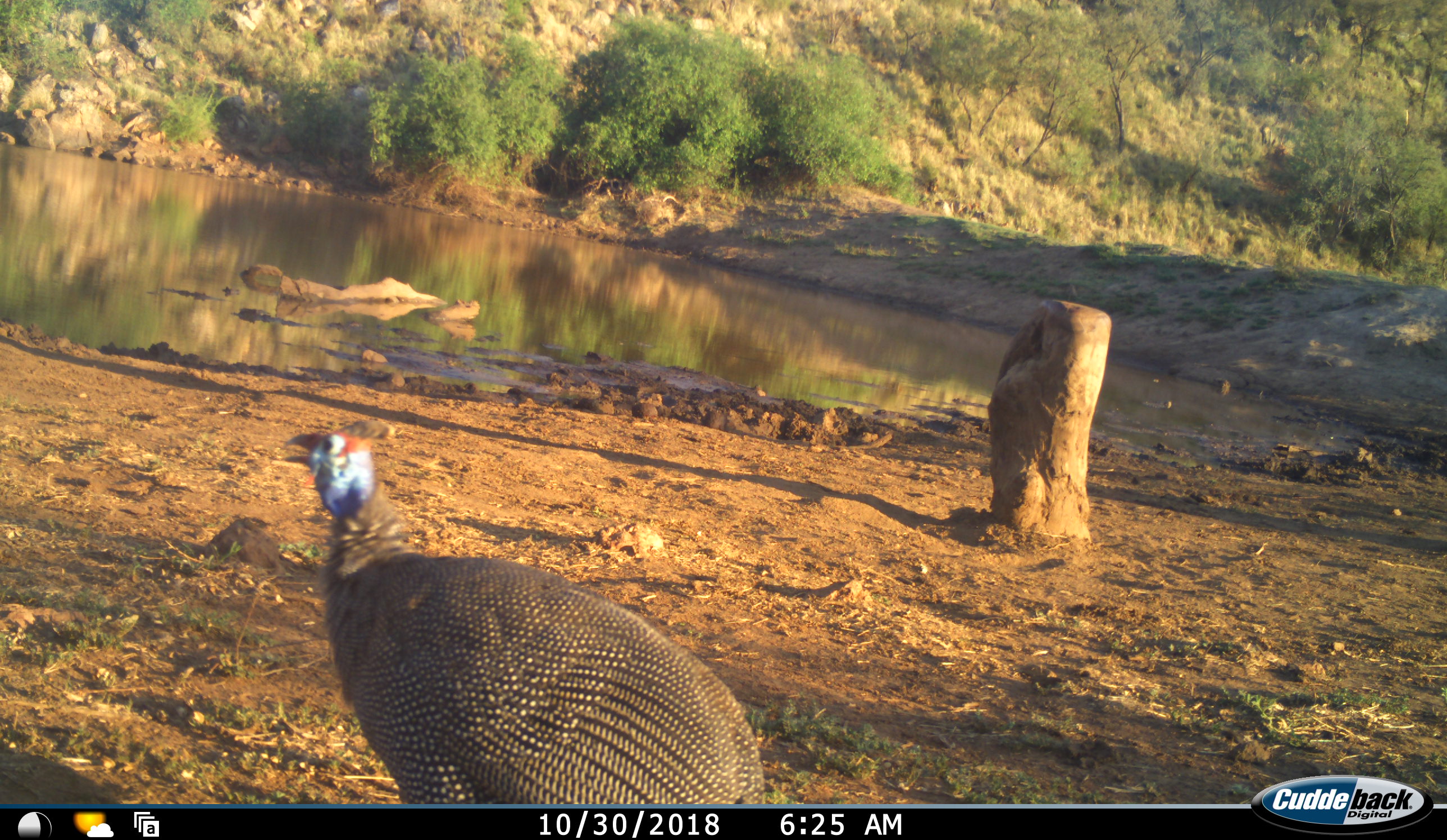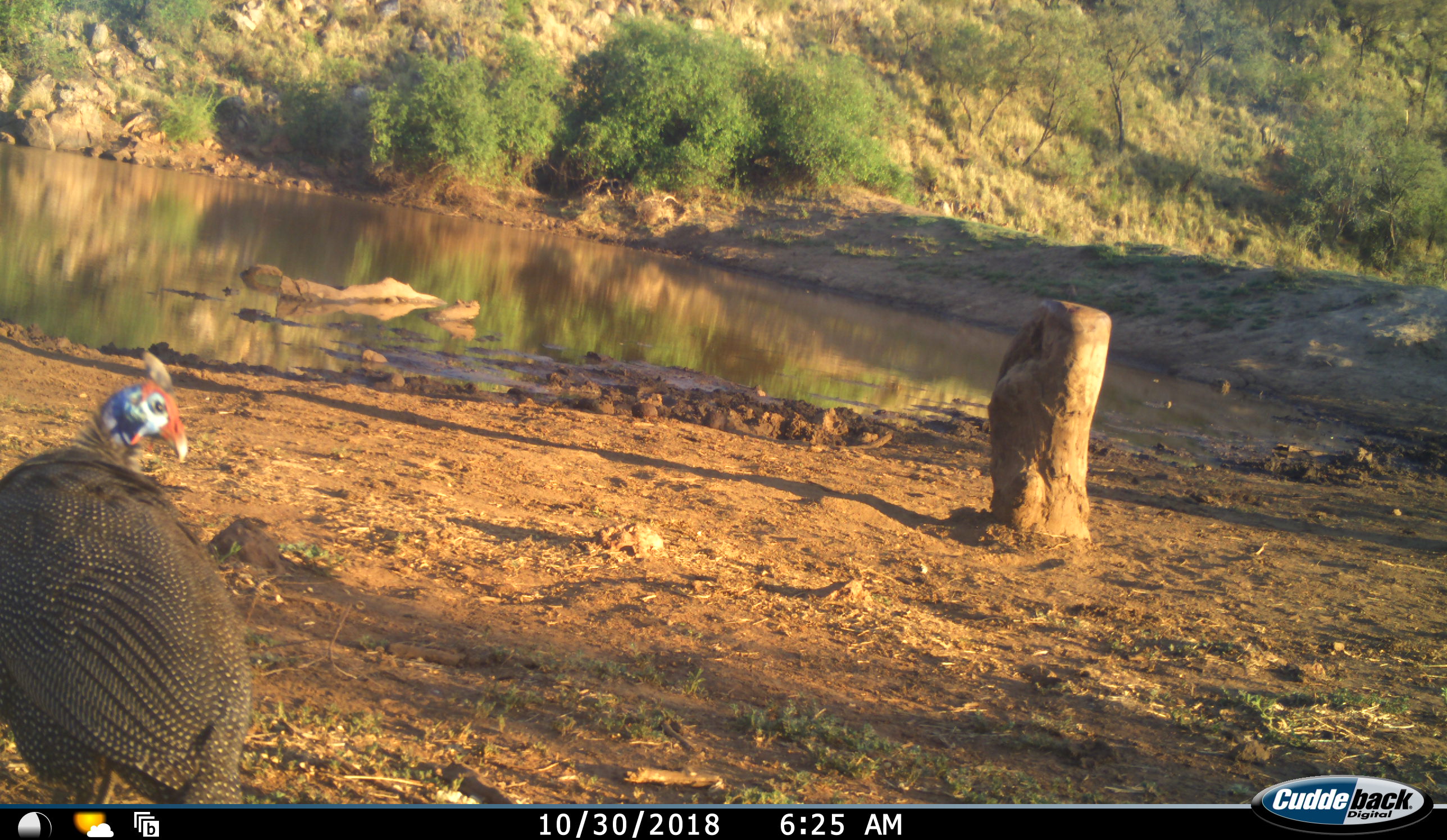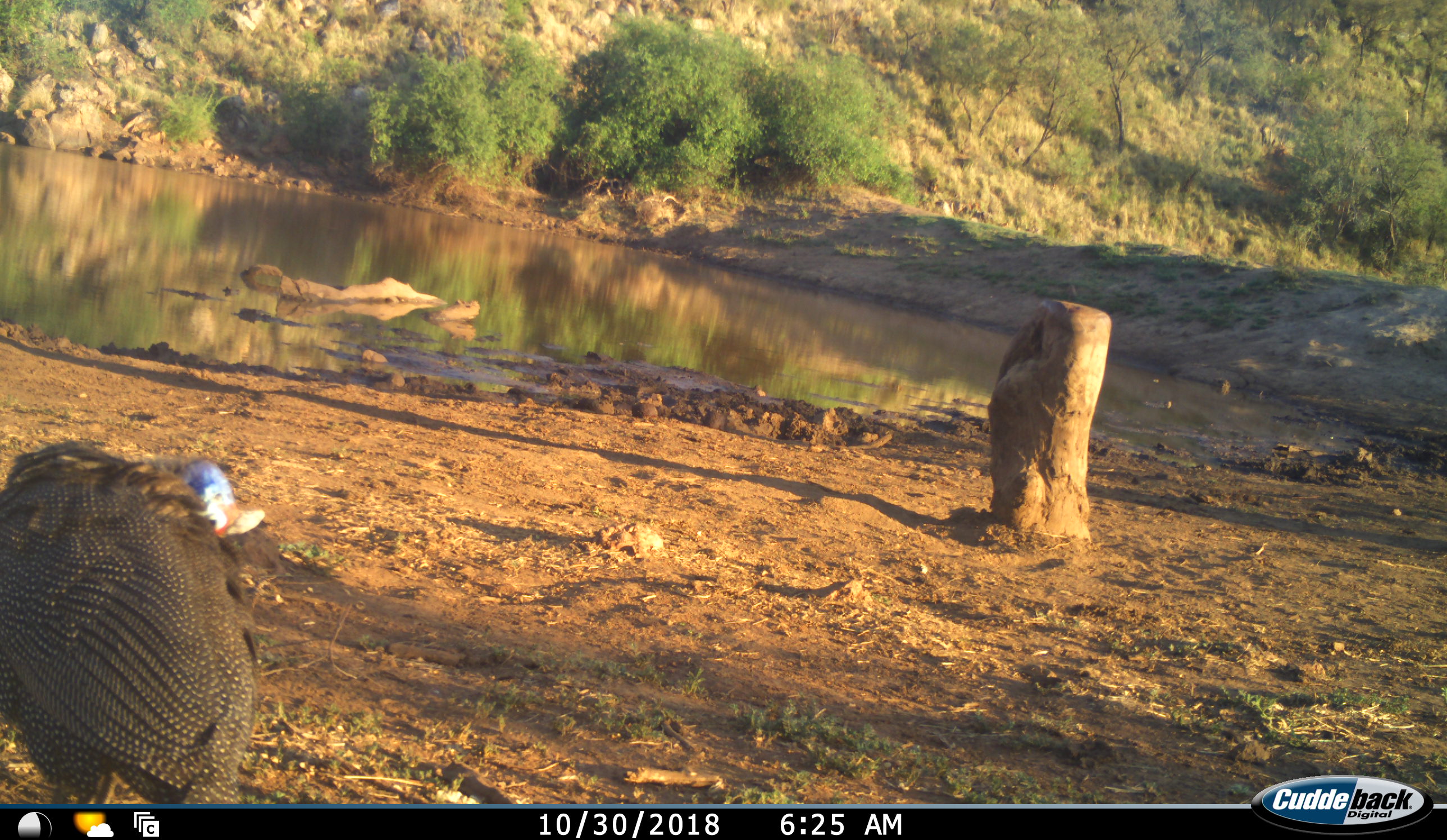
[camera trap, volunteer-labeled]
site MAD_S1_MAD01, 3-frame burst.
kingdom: Animalia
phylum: Chordata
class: Aves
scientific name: Aves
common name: bird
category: birdother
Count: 1.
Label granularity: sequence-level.